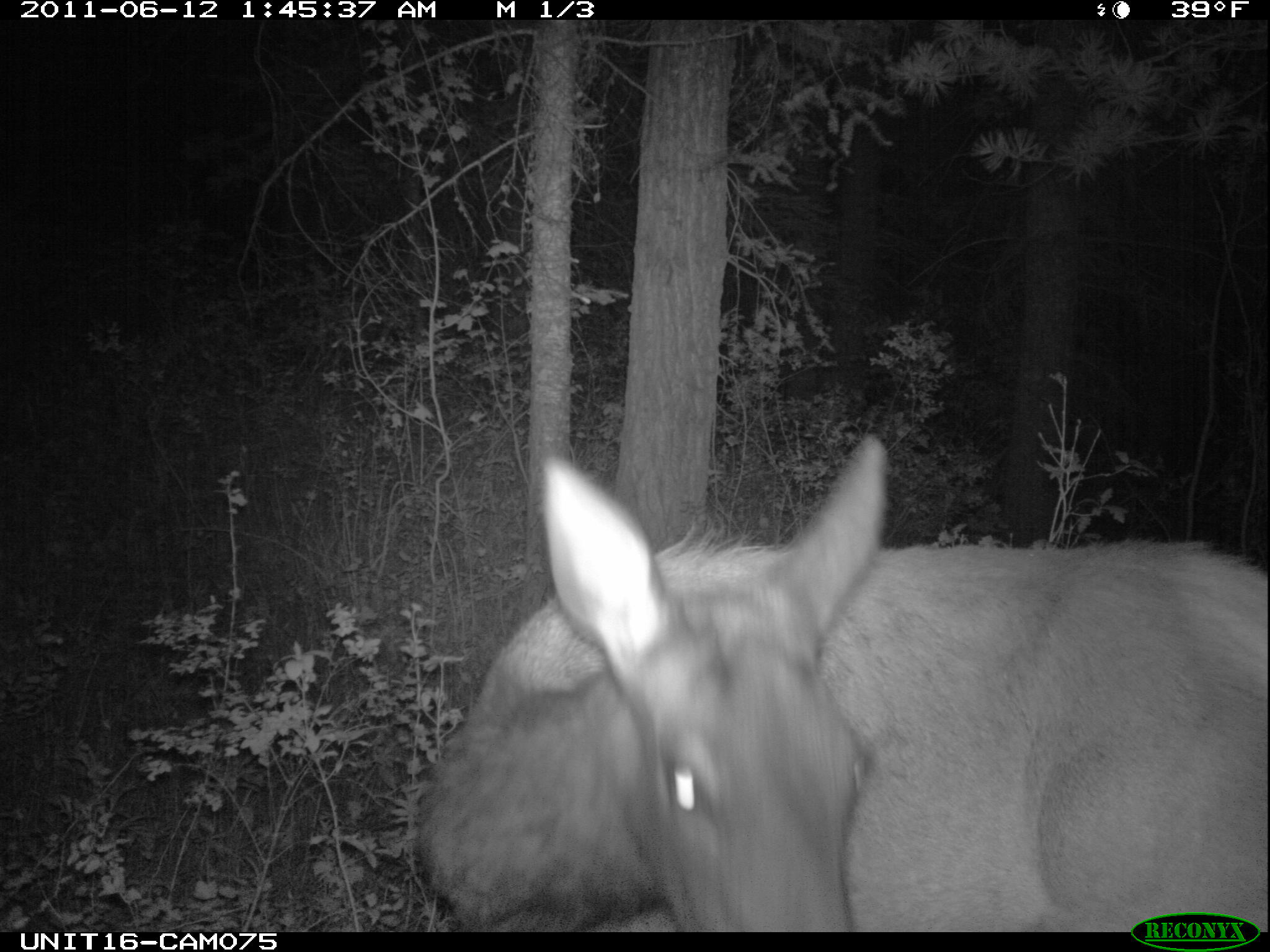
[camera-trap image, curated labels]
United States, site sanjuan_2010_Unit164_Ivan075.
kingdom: Animalia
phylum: Chordata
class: Mammalia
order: Artiodactyla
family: Cervidae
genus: Cervus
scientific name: Cervus elaphus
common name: red deer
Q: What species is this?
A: Cervus elaphus (red deer).